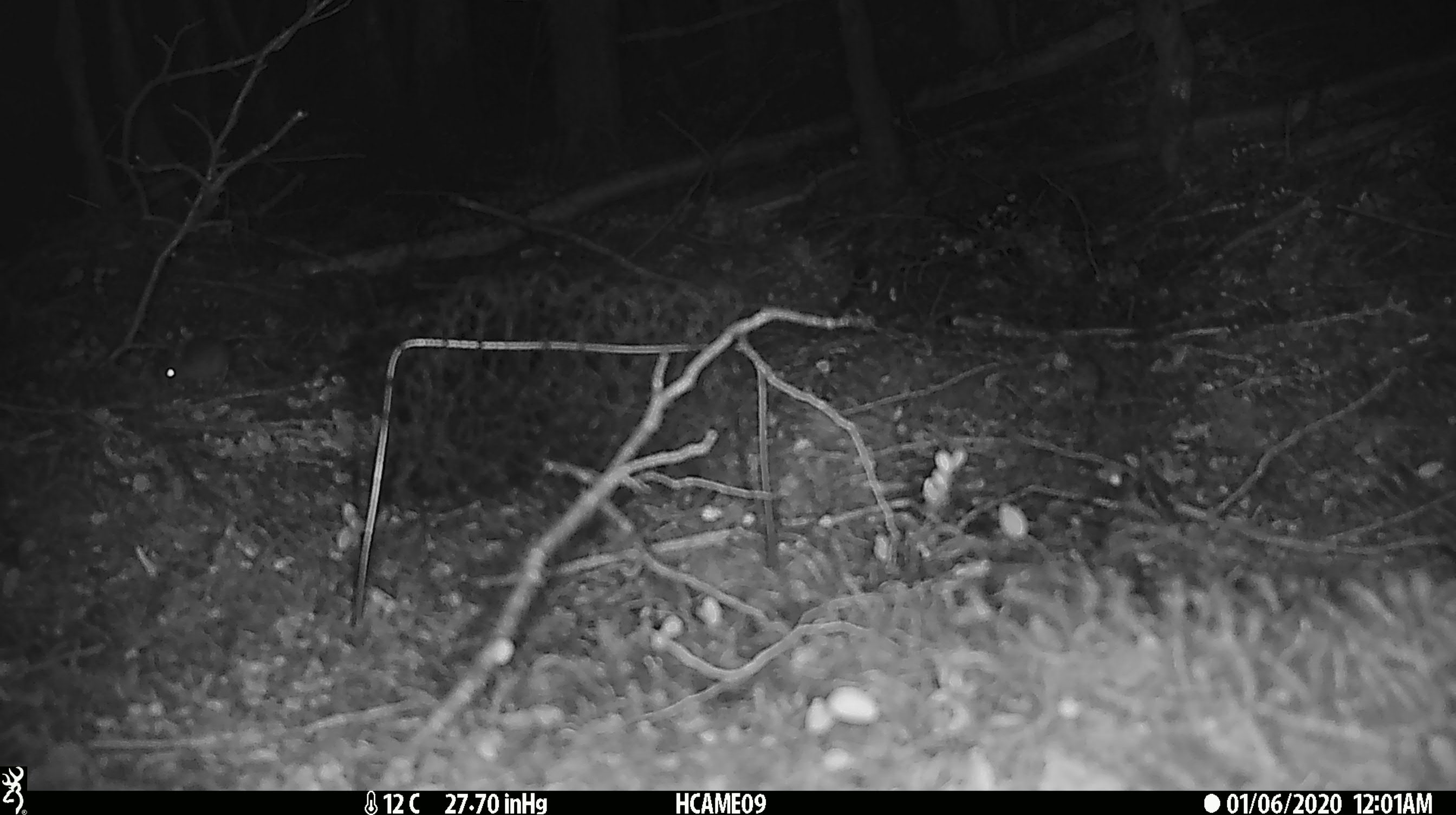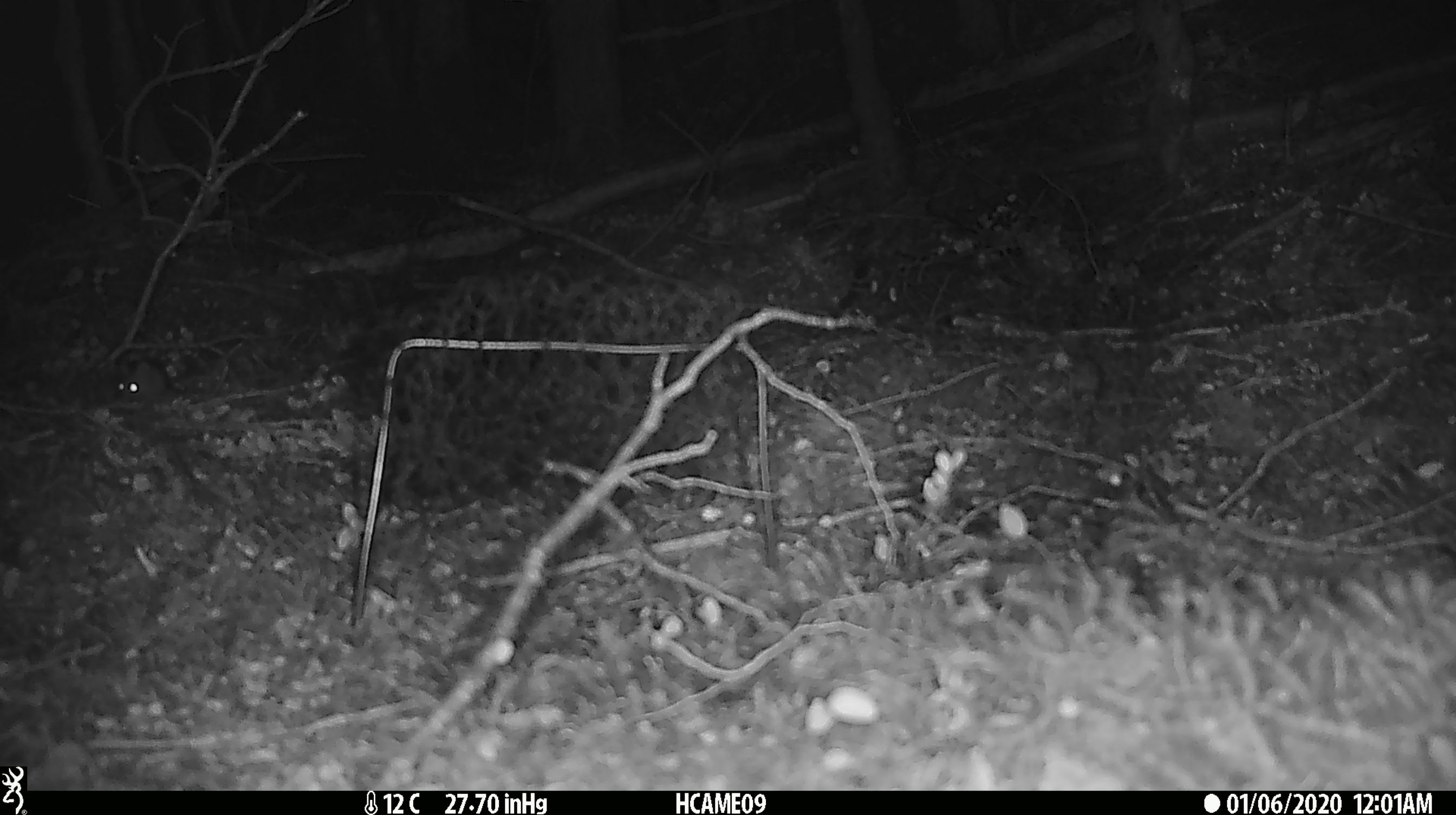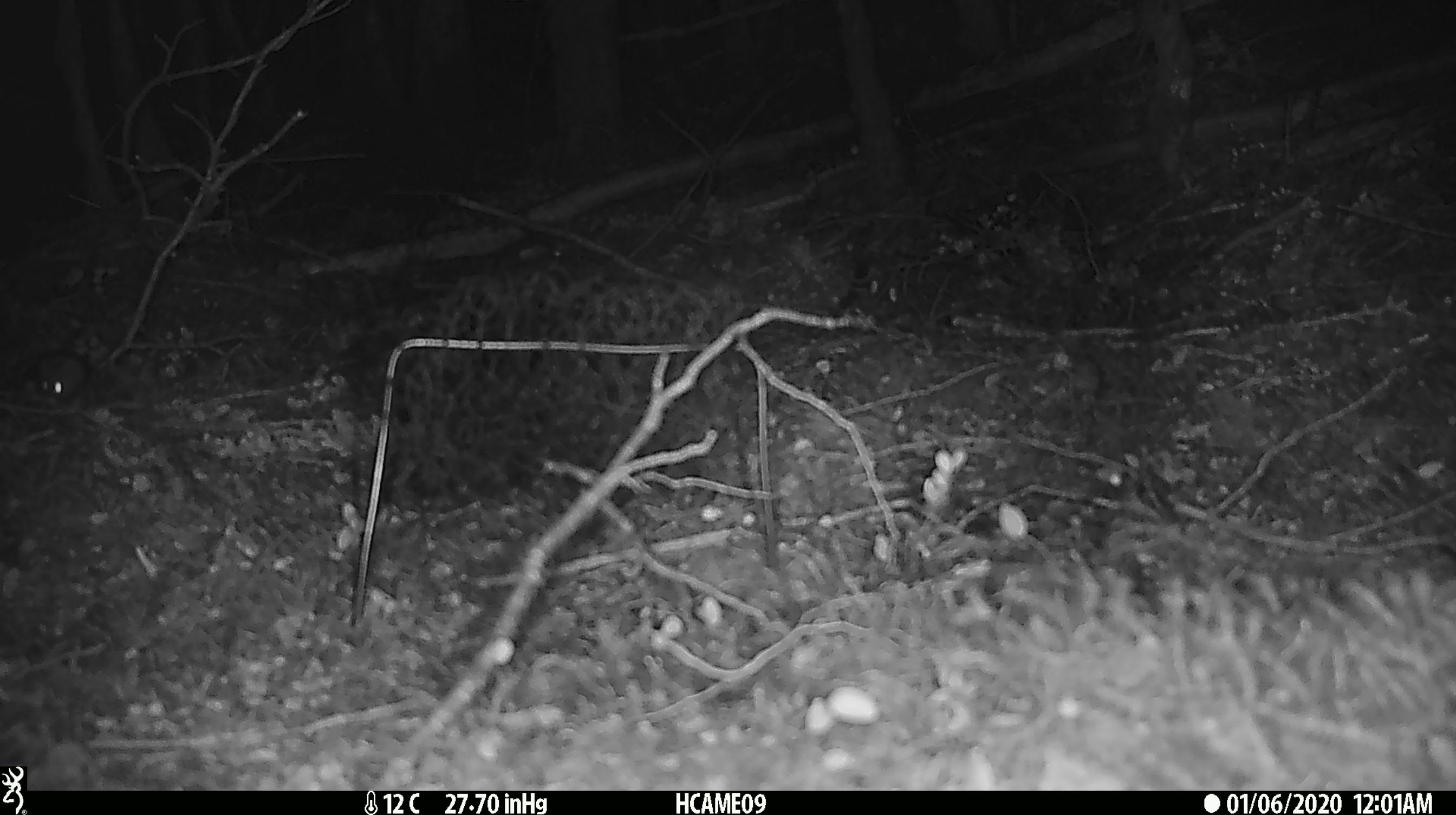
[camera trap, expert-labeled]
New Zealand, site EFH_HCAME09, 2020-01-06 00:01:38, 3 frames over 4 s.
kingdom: Animalia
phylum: Chordata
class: Mammalia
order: Rodentia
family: Muridae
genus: Mus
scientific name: Mus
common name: mouse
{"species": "mouse (Mus)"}